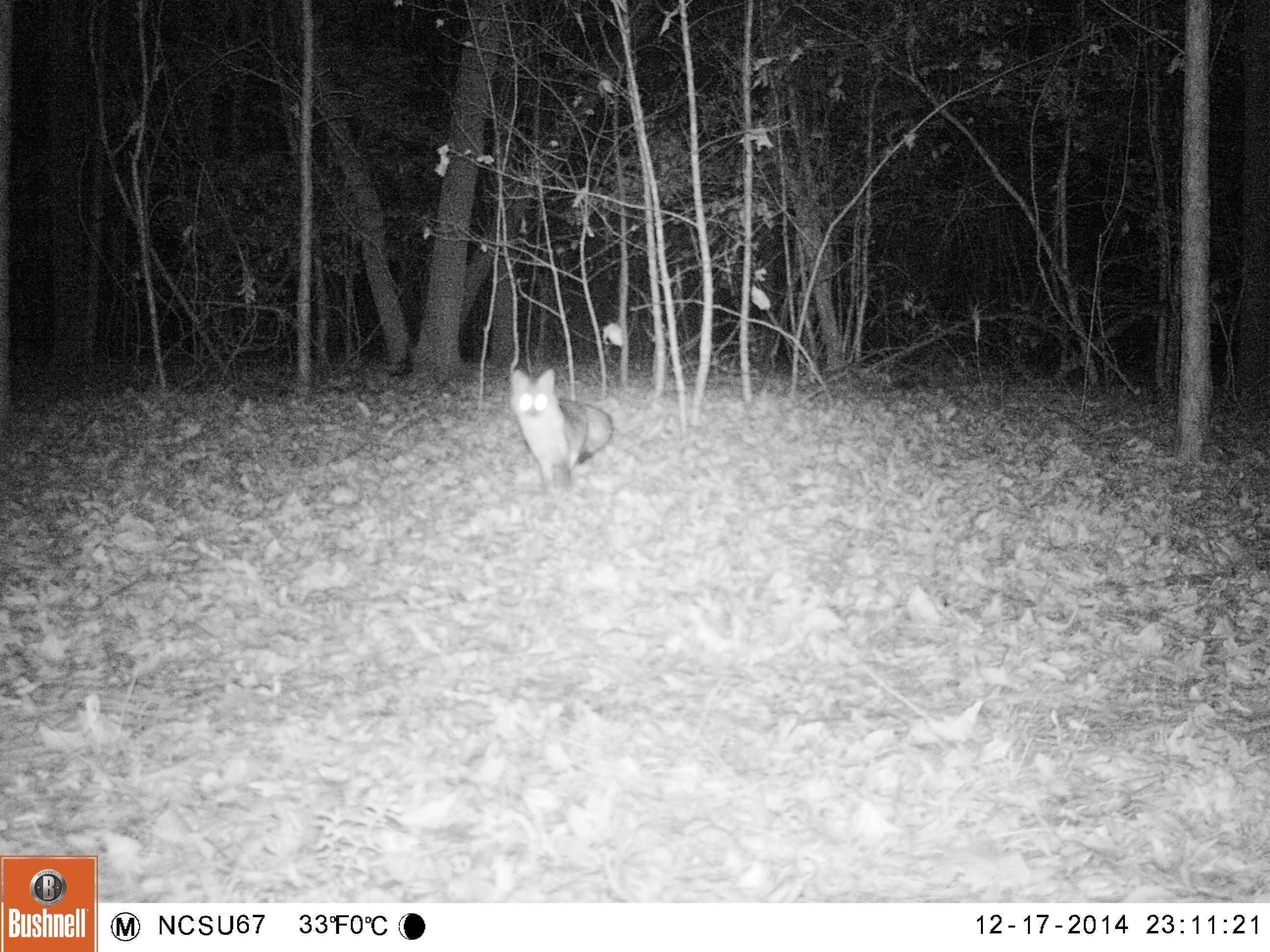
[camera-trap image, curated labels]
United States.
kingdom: Animalia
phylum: Chordata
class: Mammalia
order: Carnivora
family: Canidae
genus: Urocyon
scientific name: Urocyon cinereoargenteus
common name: gray fox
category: Grey Fox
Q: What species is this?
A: Grey Fox (gray fox) (Urocyon cinereoargenteus).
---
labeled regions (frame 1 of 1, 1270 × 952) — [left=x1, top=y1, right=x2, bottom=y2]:
Grey Fox: [left=500, top=357, right=623, bottom=491]